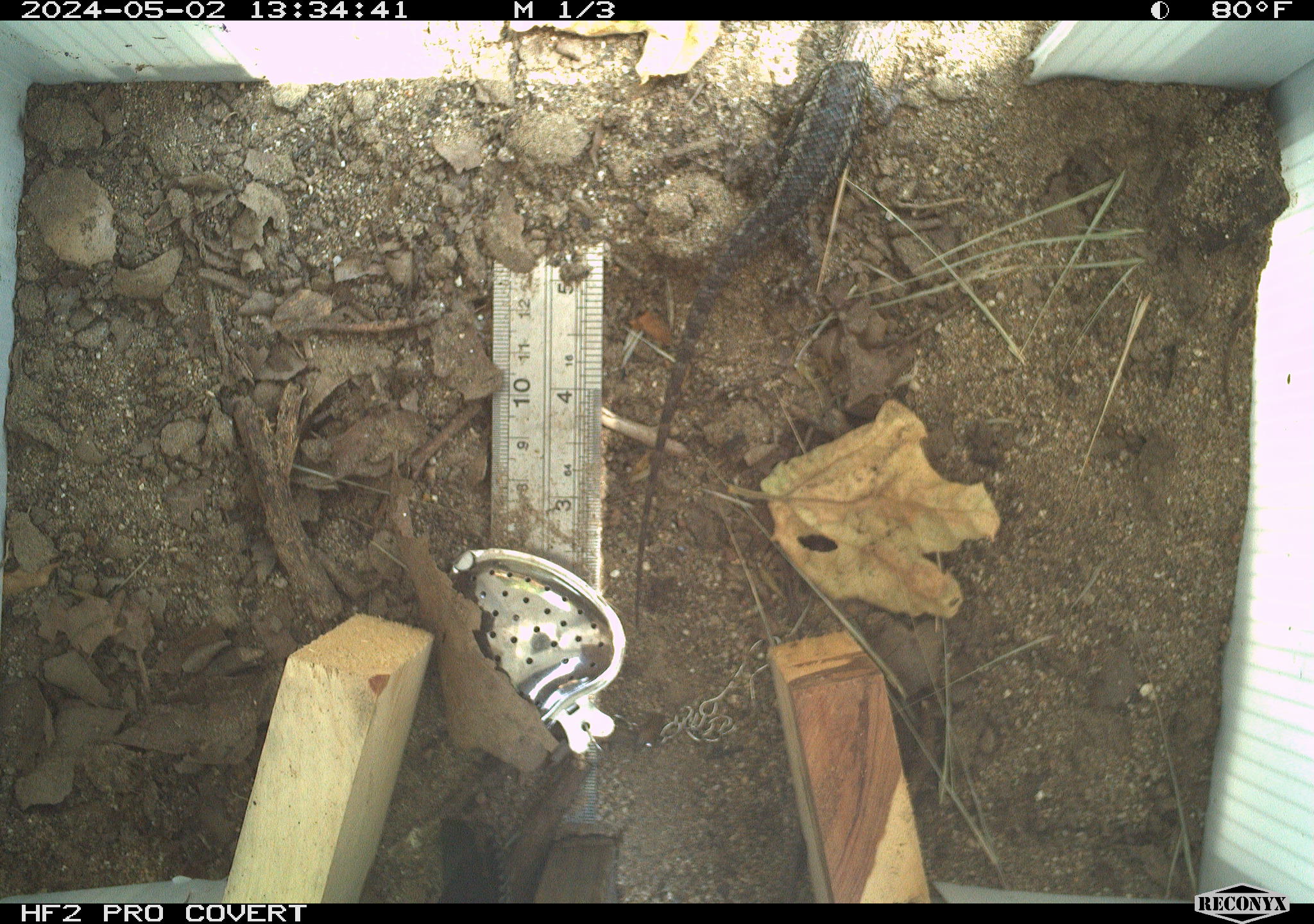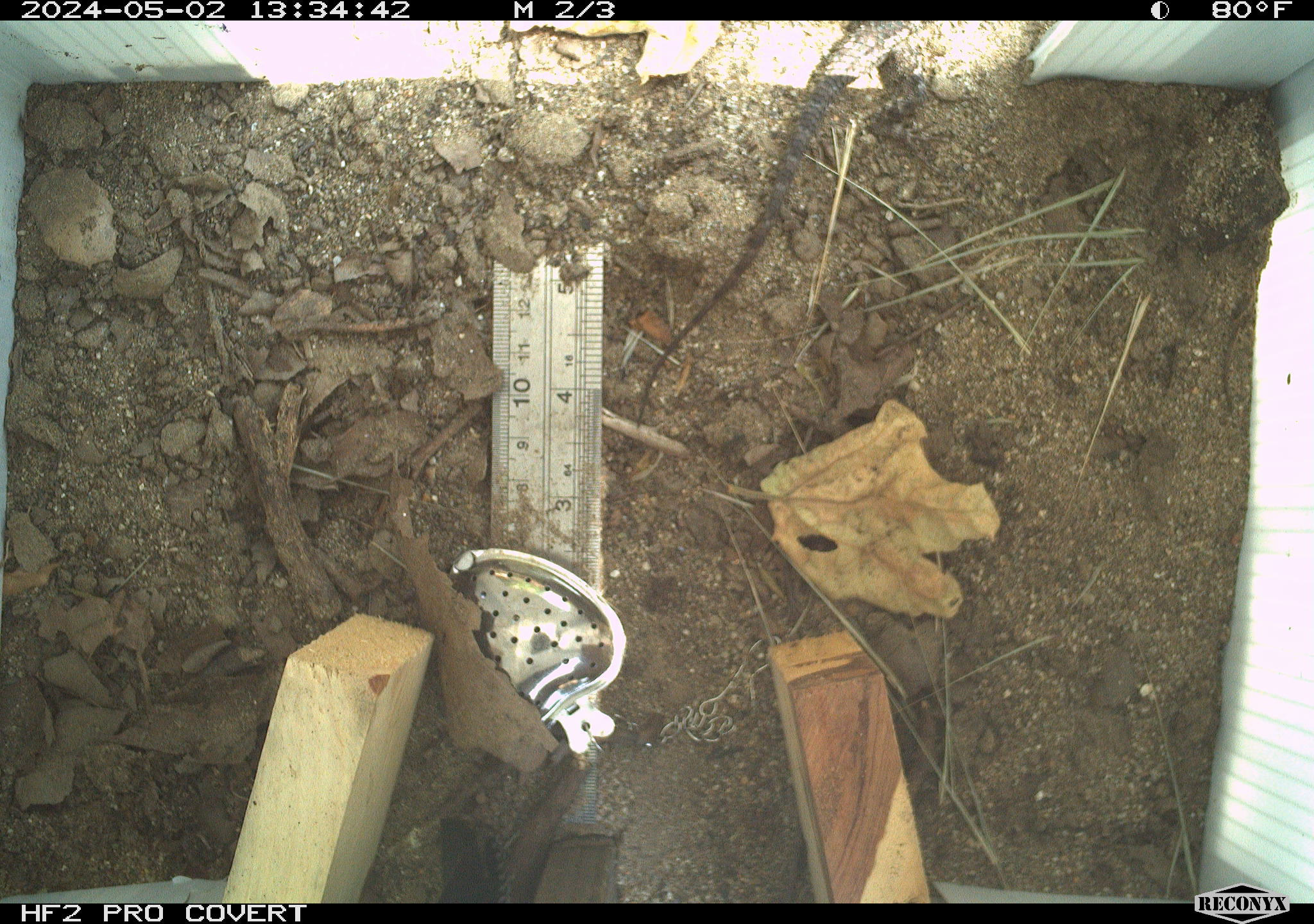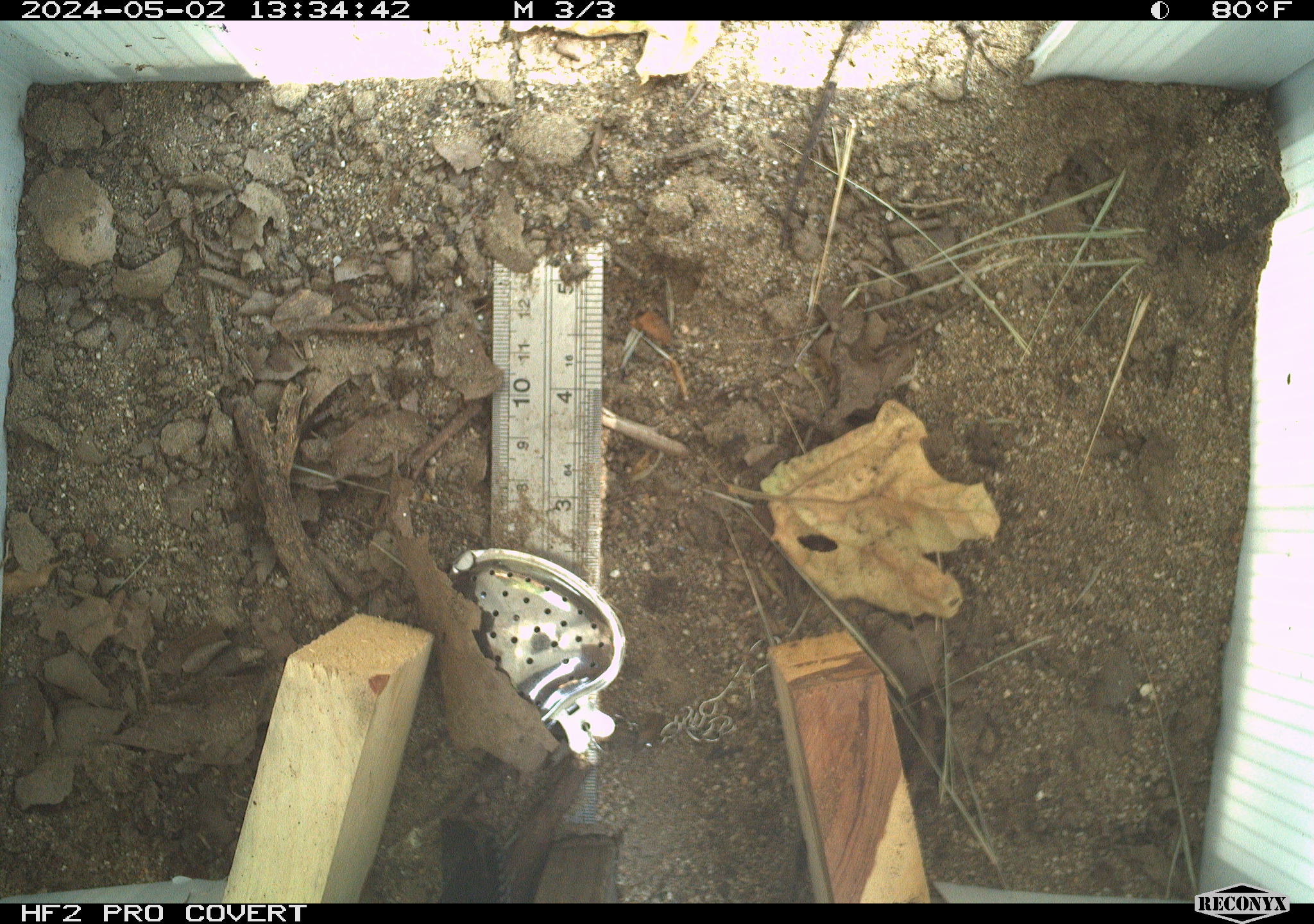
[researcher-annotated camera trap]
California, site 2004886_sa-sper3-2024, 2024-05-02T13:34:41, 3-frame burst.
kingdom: Animalia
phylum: Chordata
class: Reptilia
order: Squamata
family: Phrynosomatidae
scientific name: Phrynosomatidae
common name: phrynosomatid lizards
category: phrynosomatidae family